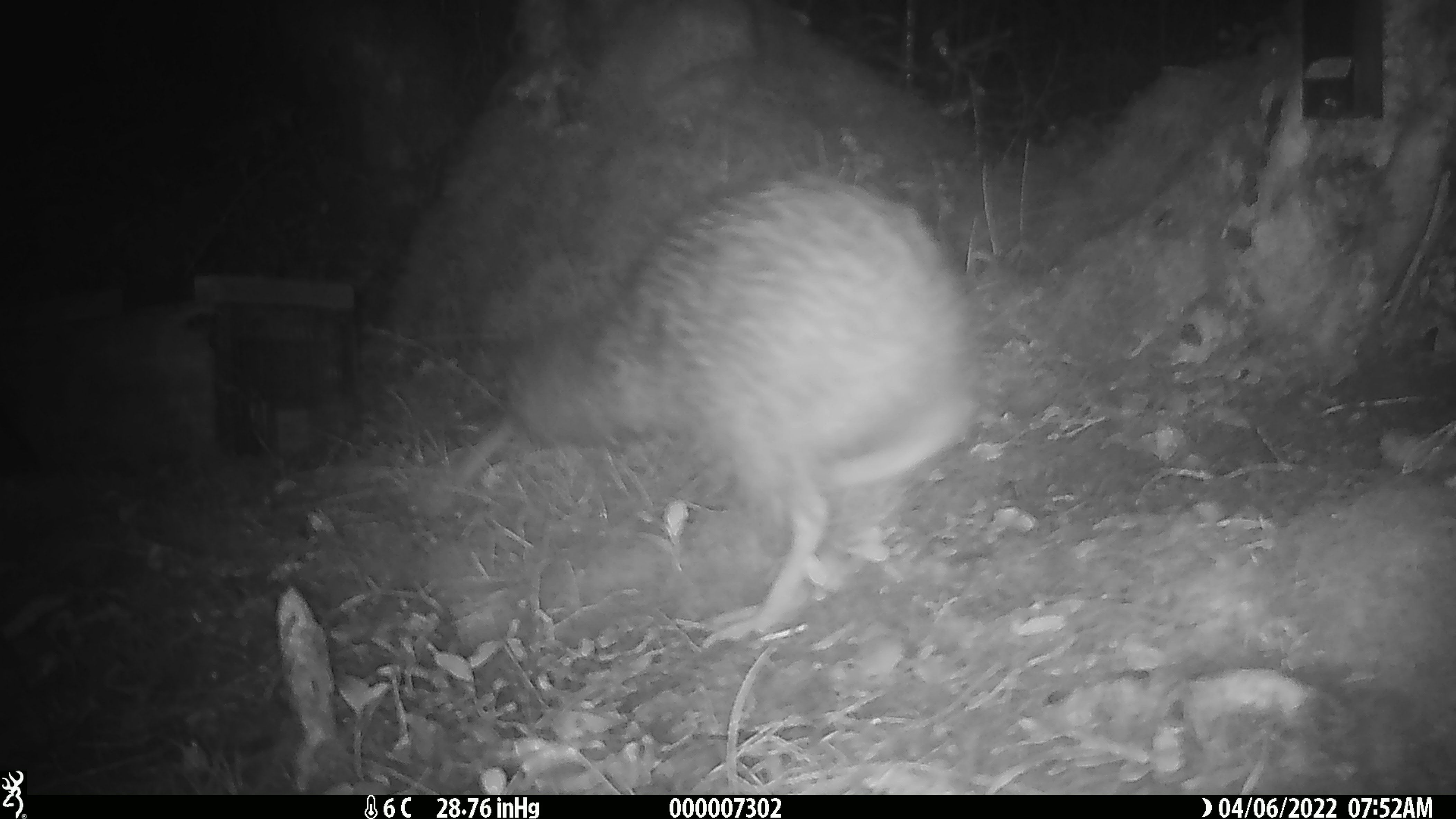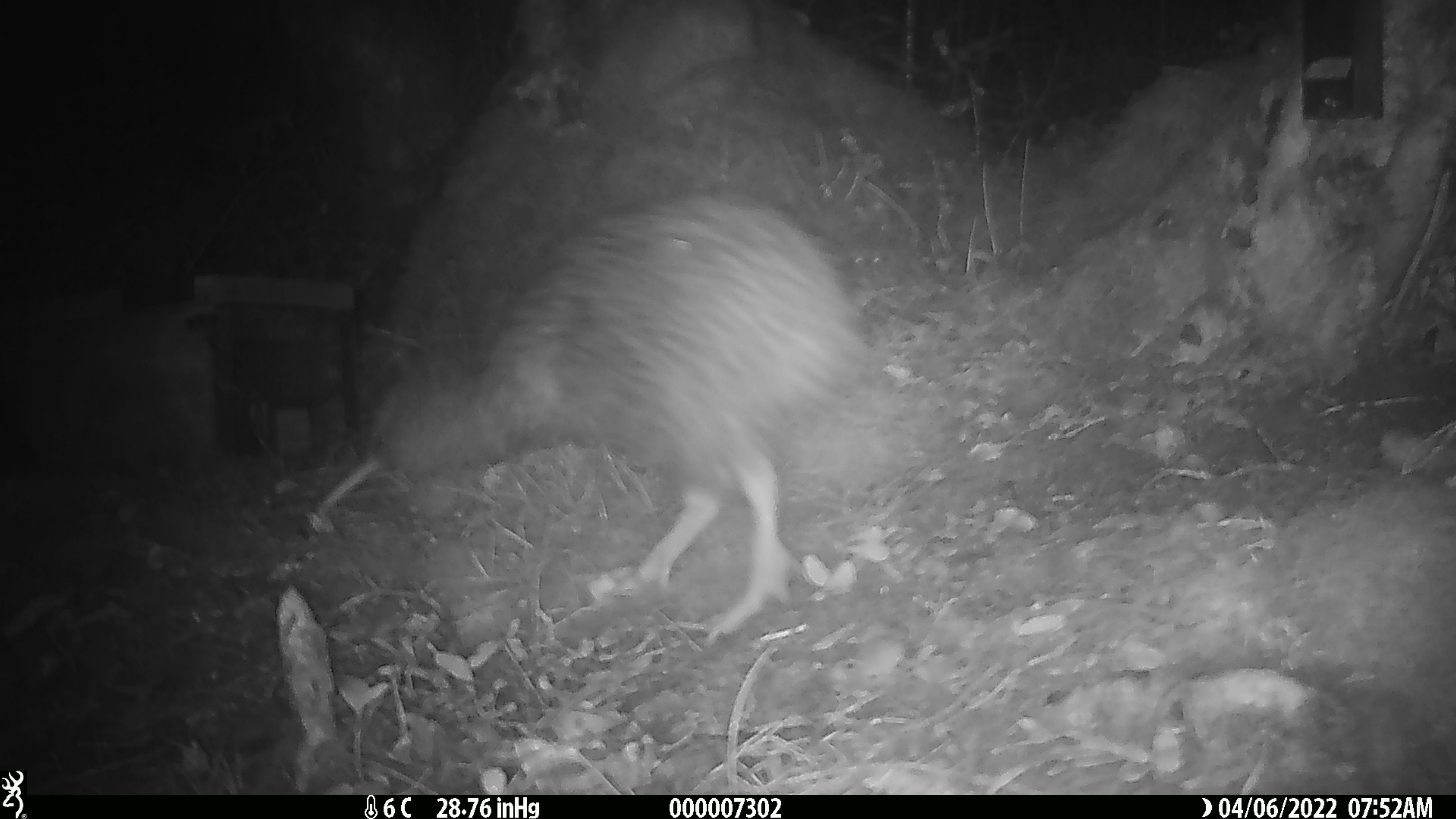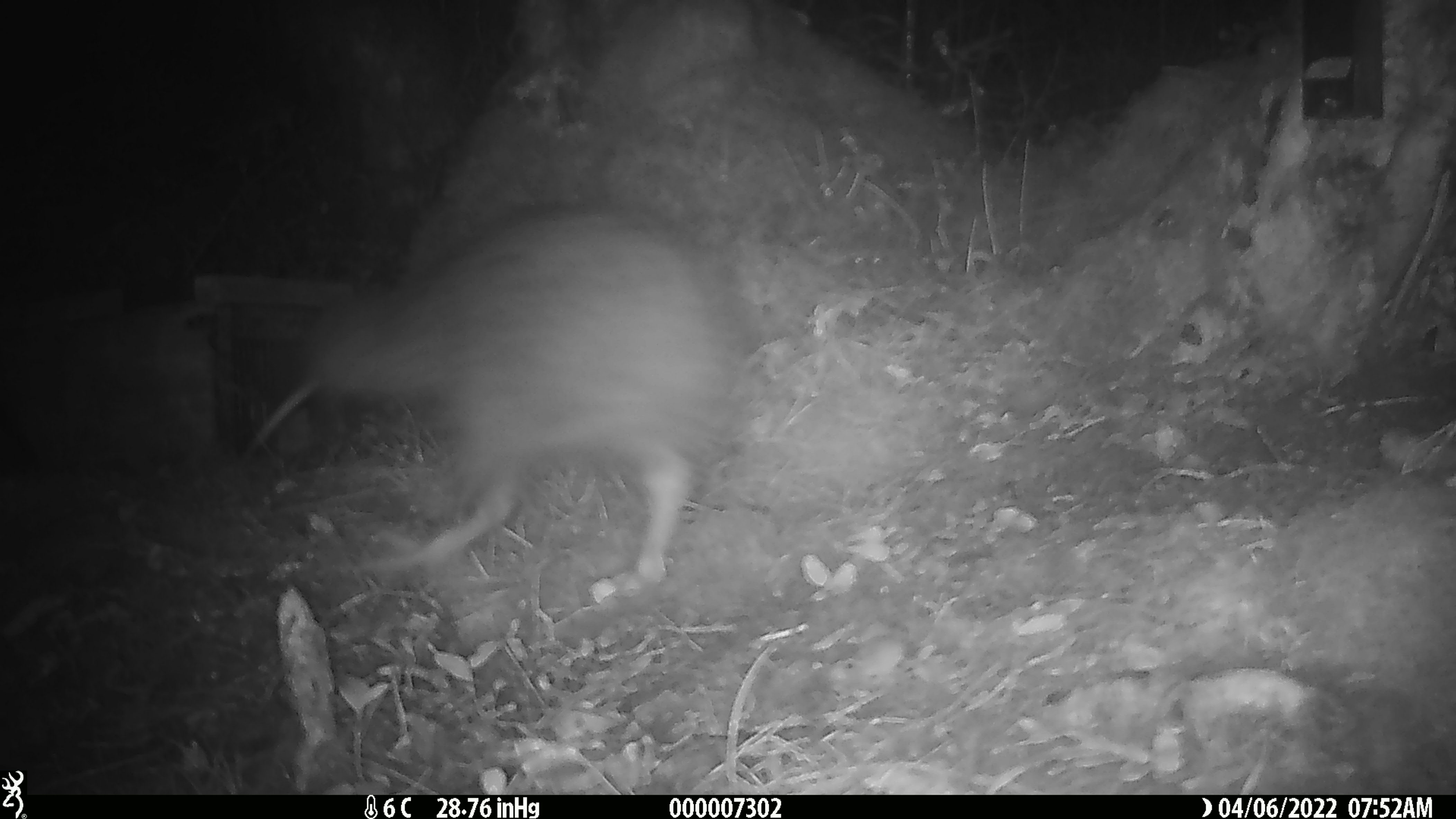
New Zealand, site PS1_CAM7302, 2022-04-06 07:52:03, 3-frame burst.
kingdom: Animalia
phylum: Chordata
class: Aves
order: Apterygiformes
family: Apterygidae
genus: Apteryx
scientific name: Apteryx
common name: kiwi